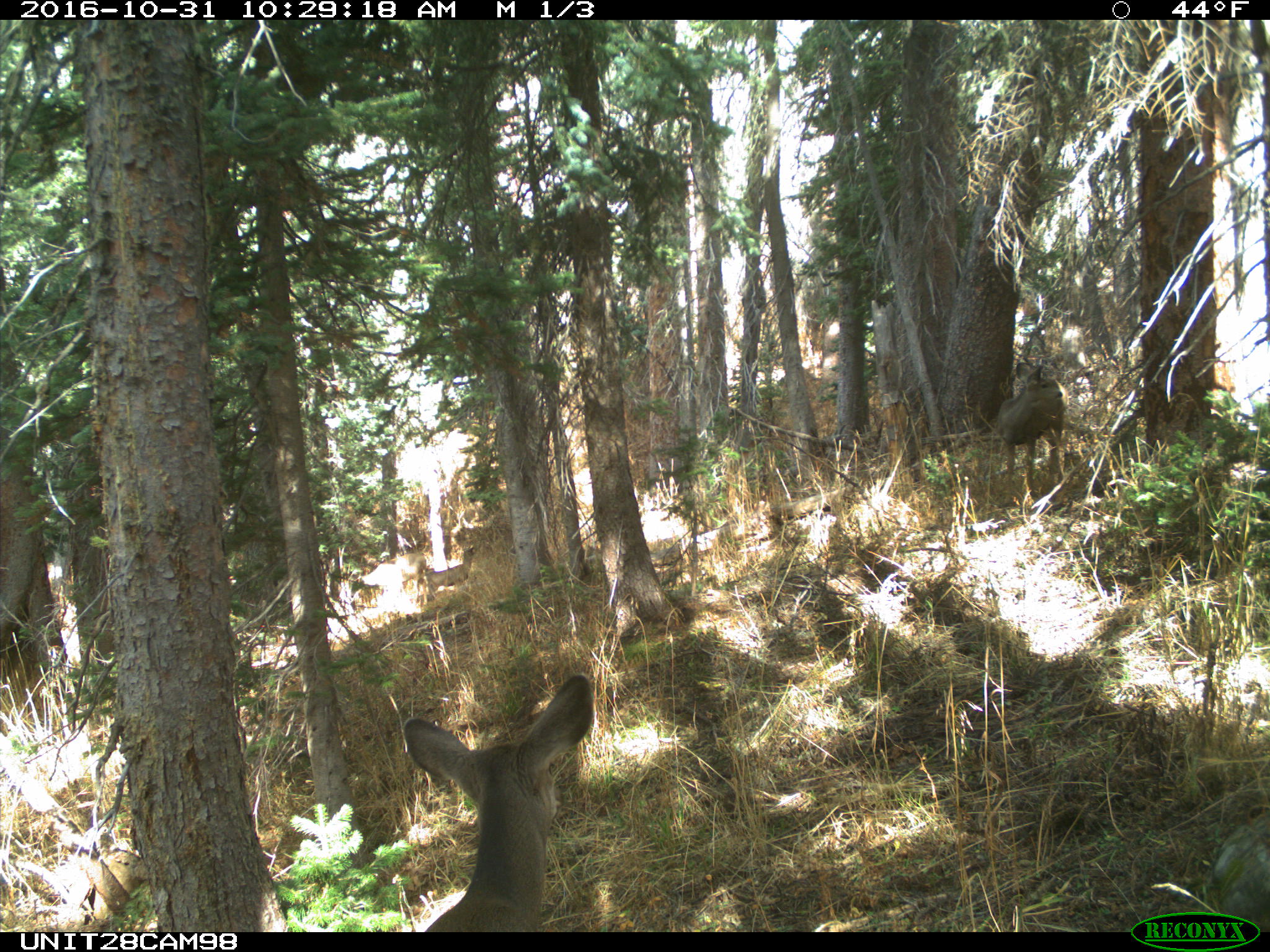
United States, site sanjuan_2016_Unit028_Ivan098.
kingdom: Animalia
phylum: Chordata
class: Mammalia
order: Artiodactyla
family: Cervidae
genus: Odocoileus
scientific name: Odocoileus hemionus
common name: mule deer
Odocoileus hemionus (mule deer).